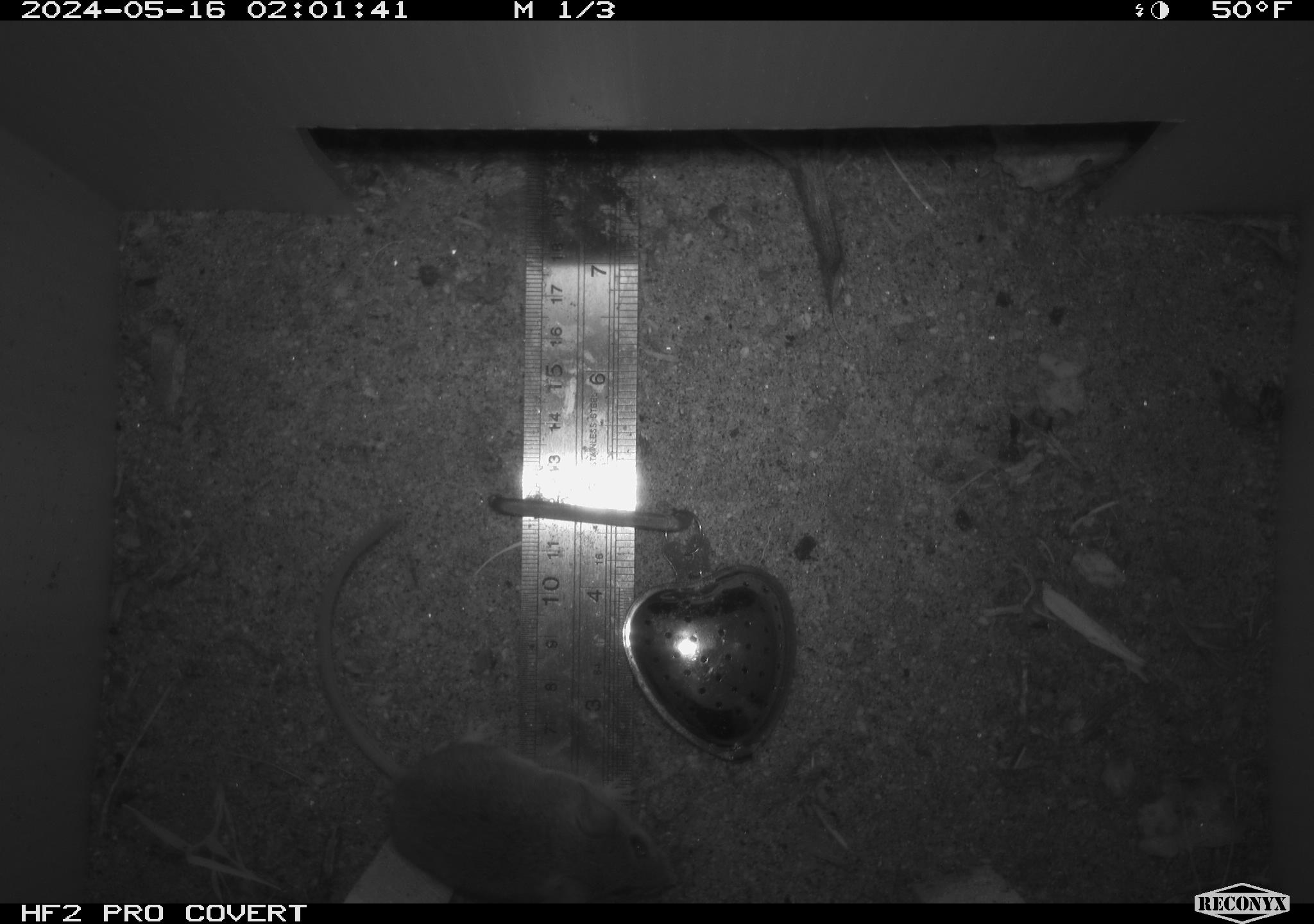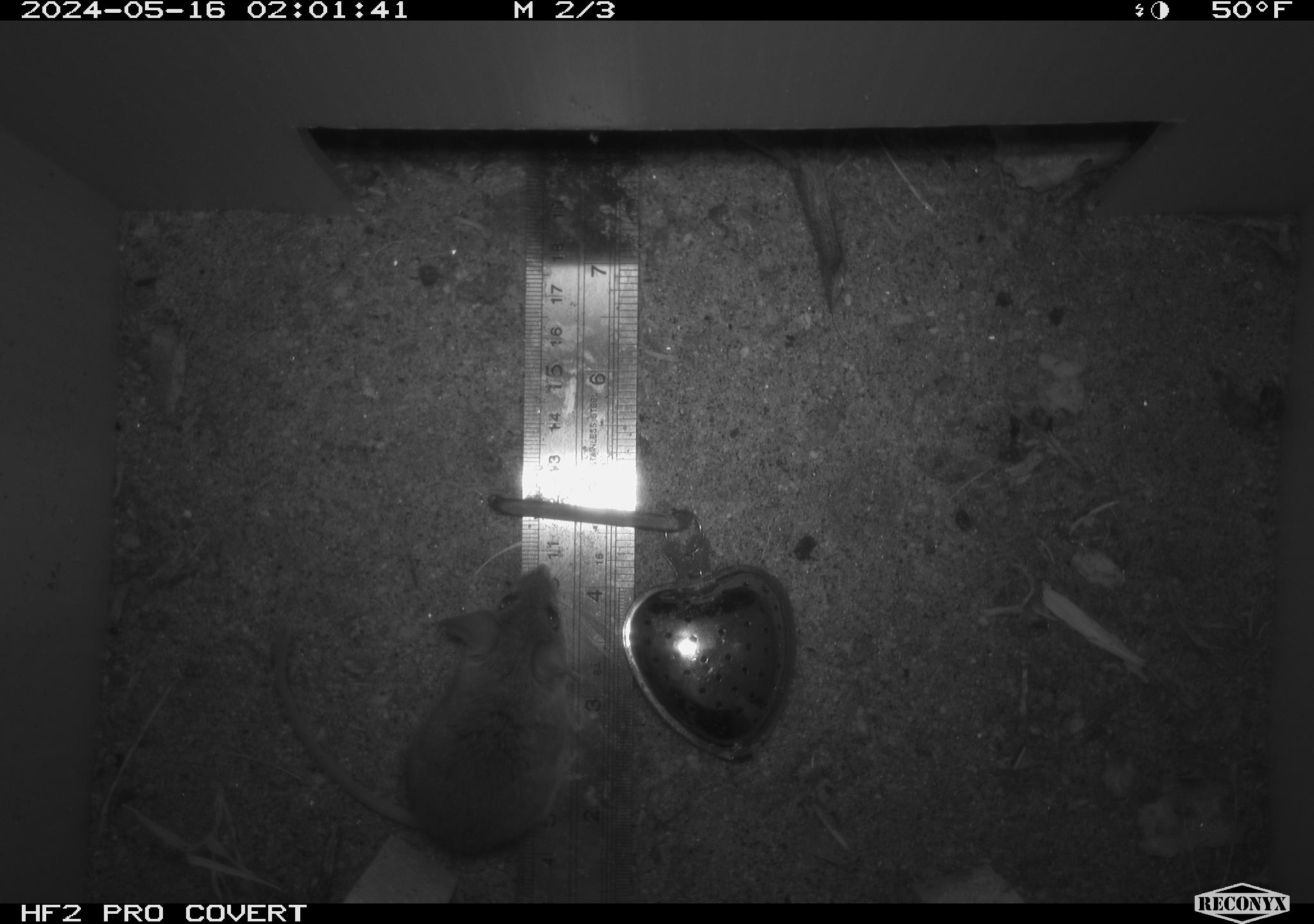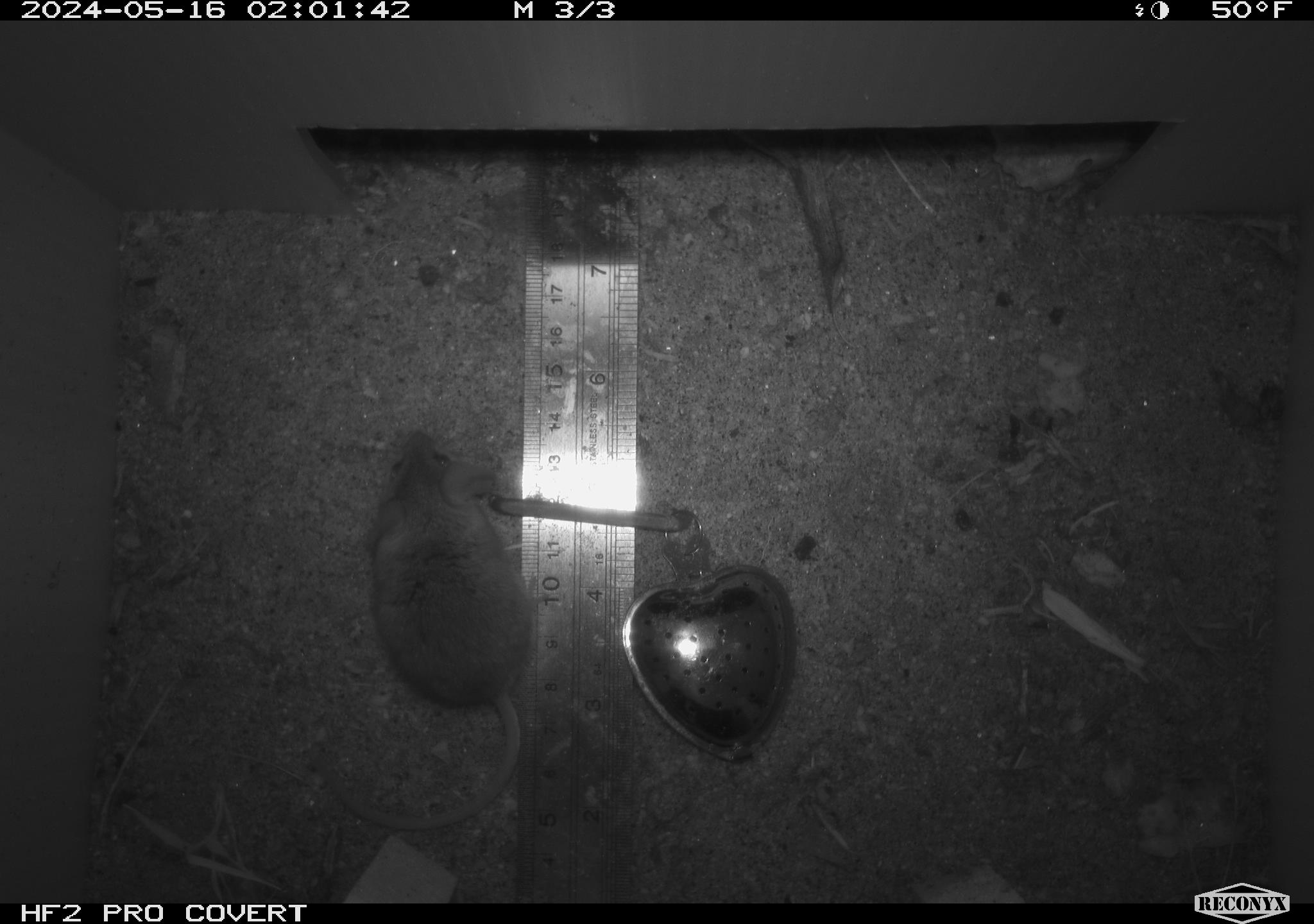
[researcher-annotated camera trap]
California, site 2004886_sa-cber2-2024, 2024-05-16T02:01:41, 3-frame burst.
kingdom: Animalia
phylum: Chordata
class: Mammalia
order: Rodentia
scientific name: Rodentia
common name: mouse species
Mouse species (Rodentia).